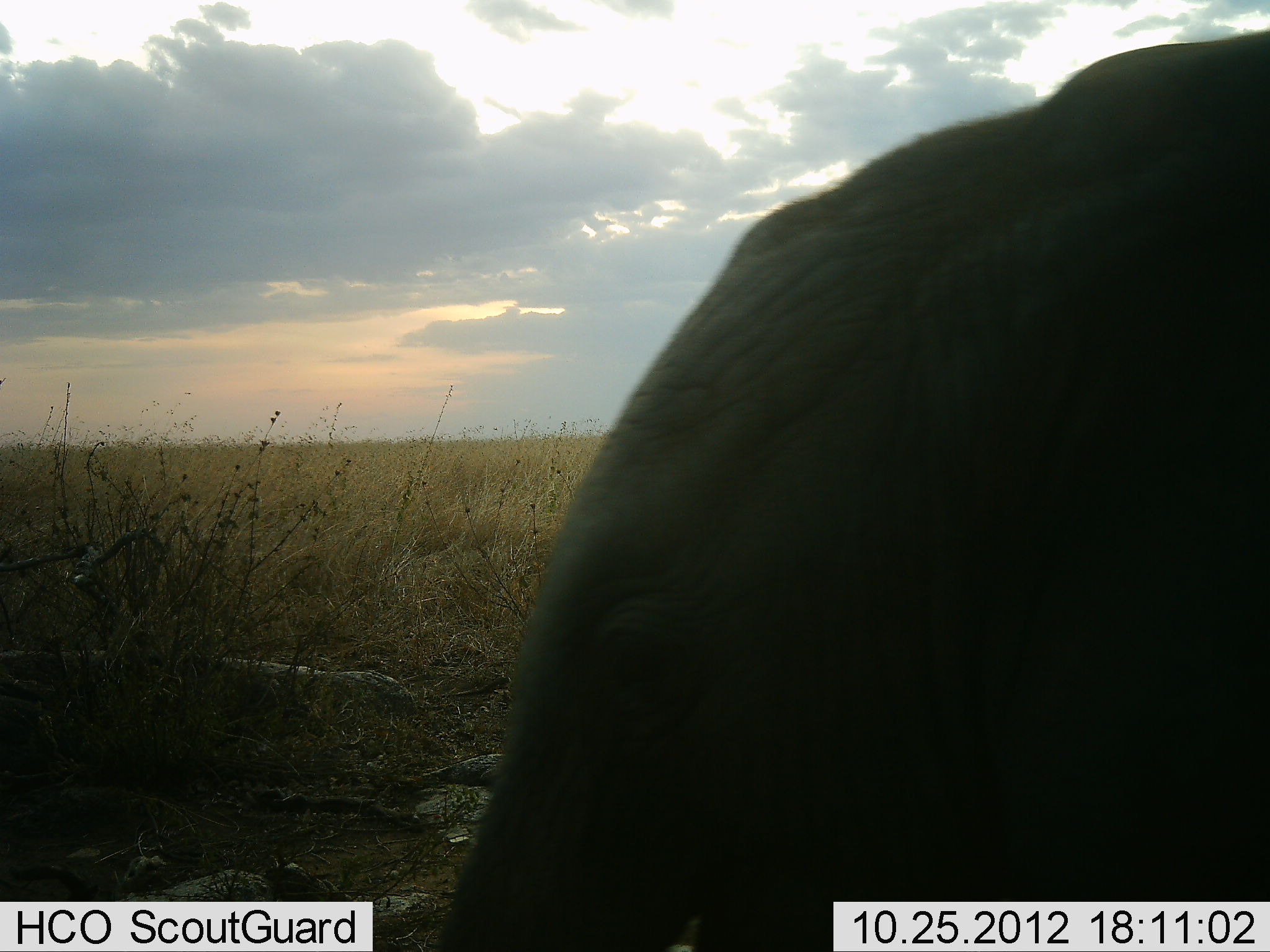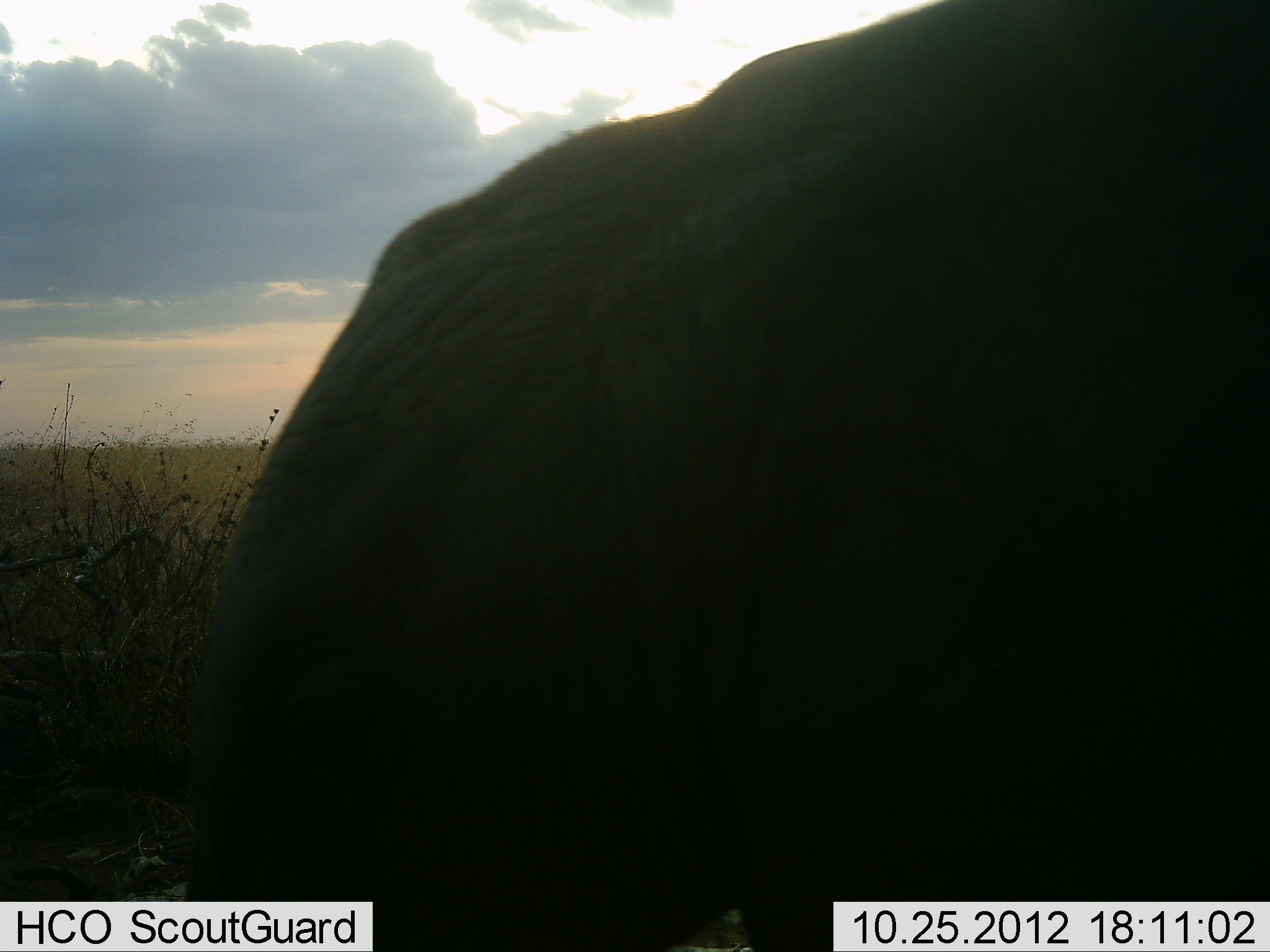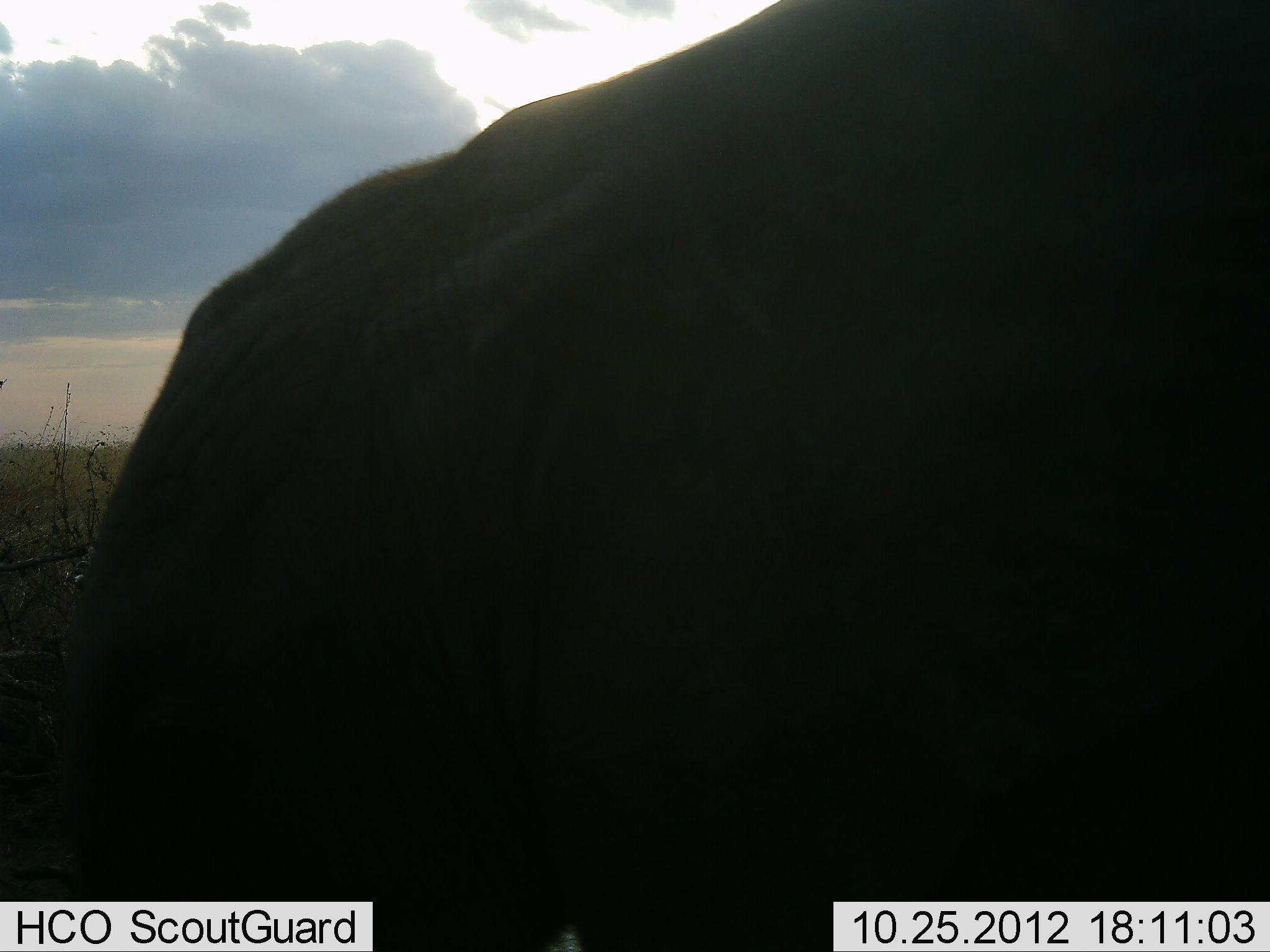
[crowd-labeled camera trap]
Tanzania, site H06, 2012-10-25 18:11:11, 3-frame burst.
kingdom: Animalia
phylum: Chordata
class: Mammalia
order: Proboscidea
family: Elephantidae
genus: Loxodonta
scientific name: Loxodonta africana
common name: african bush elephant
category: elephant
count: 1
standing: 20%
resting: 0%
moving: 80%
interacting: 0%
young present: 20%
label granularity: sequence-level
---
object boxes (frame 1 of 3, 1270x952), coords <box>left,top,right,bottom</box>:
animal: <box>437,31,1269,952</box>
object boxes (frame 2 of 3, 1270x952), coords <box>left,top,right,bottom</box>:
animal: <box>184,0,1269,951</box>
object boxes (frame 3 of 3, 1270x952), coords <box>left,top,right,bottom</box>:
animal: <box>59,1,1269,952</box>